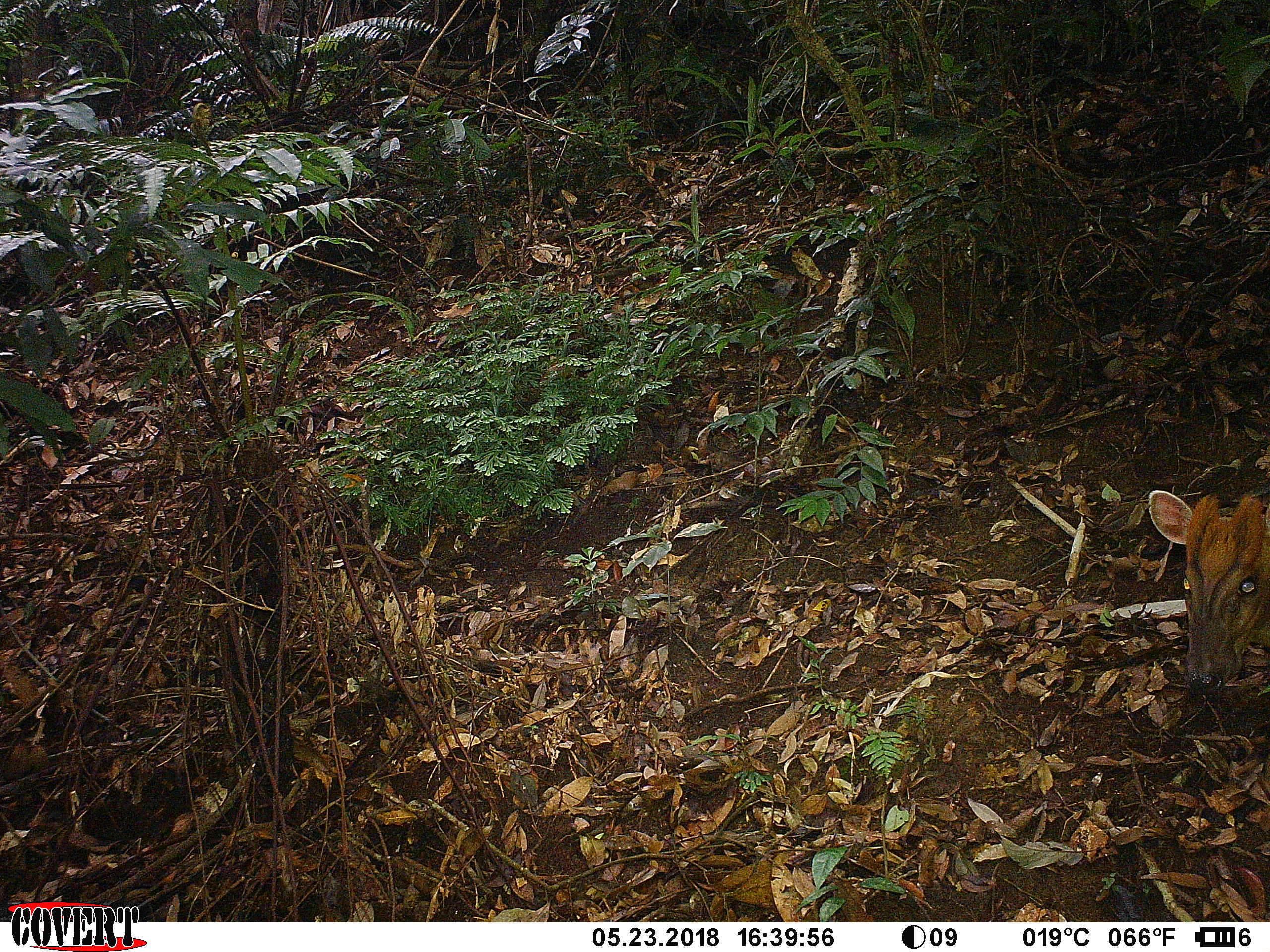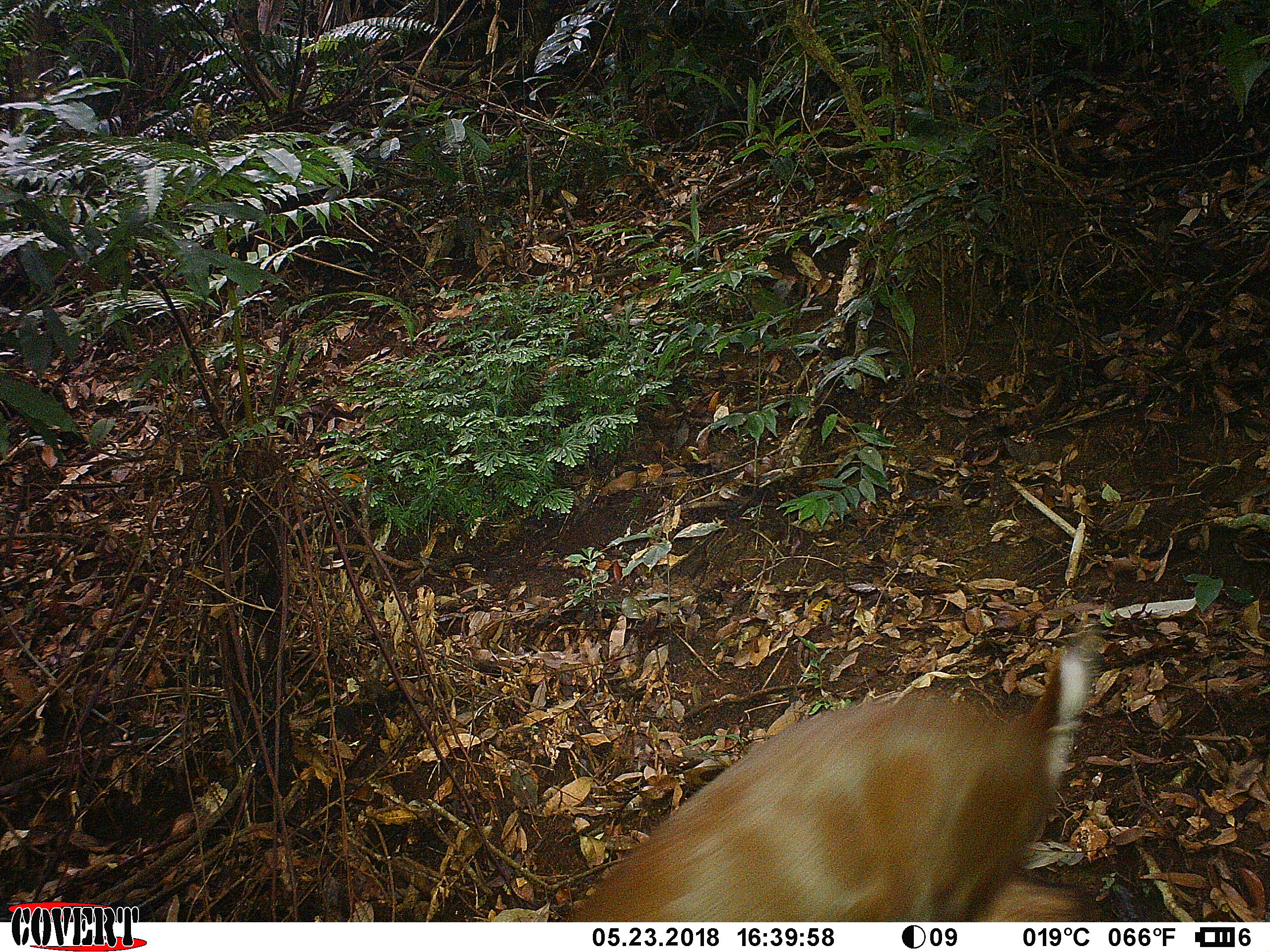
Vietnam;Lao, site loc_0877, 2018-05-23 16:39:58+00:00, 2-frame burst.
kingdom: Animalia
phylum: Chordata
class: Mammalia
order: Artiodactyla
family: Cervidae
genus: Muntiacus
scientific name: Muntiacus rooseveltorum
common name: roosevelt's muntjac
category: roosevelts muntjac group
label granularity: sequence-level